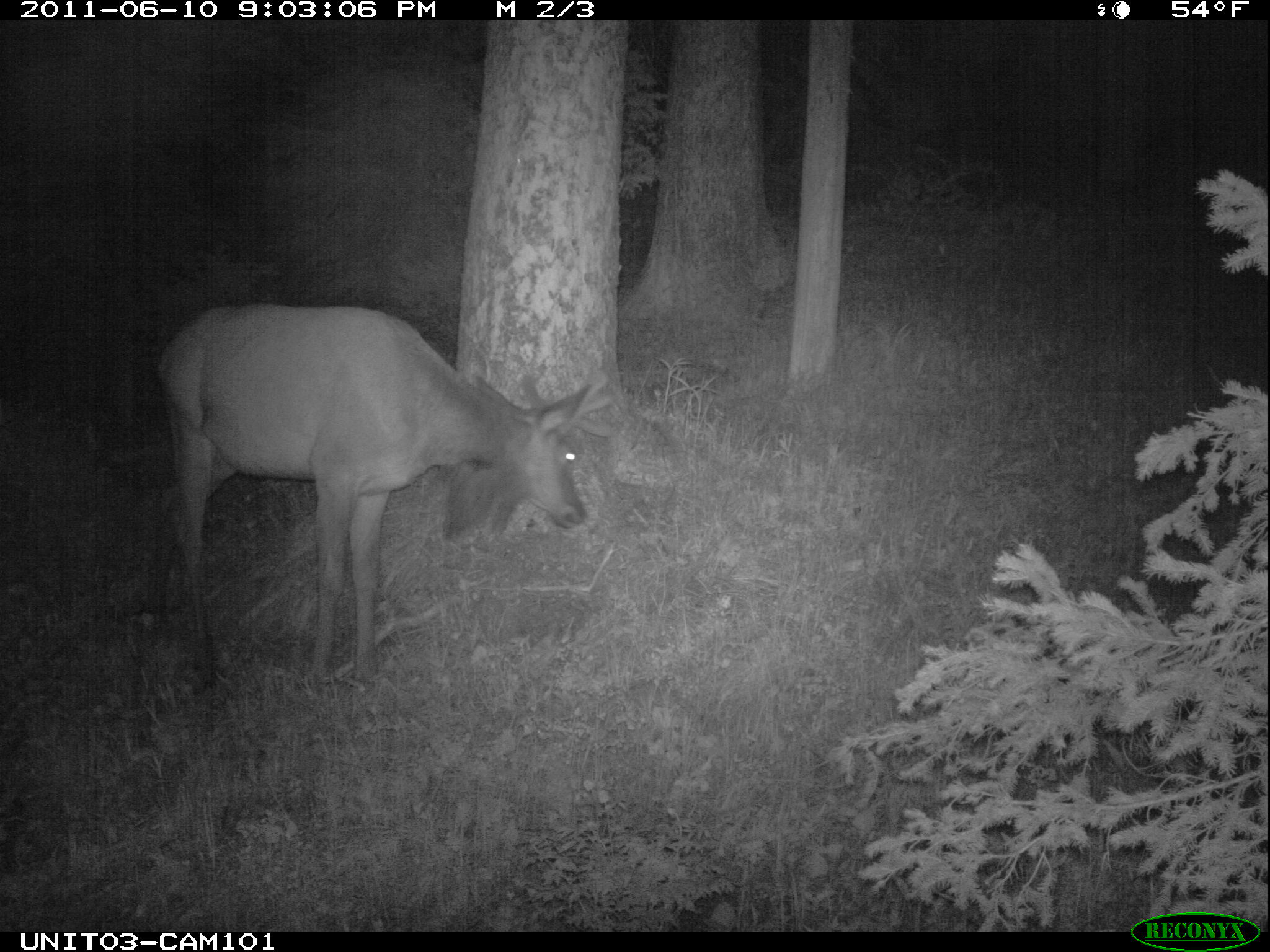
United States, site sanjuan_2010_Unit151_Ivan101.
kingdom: Animalia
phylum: Chordata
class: Mammalia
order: Artiodactyla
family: Cervidae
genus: Cervus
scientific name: Cervus elaphus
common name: red deer